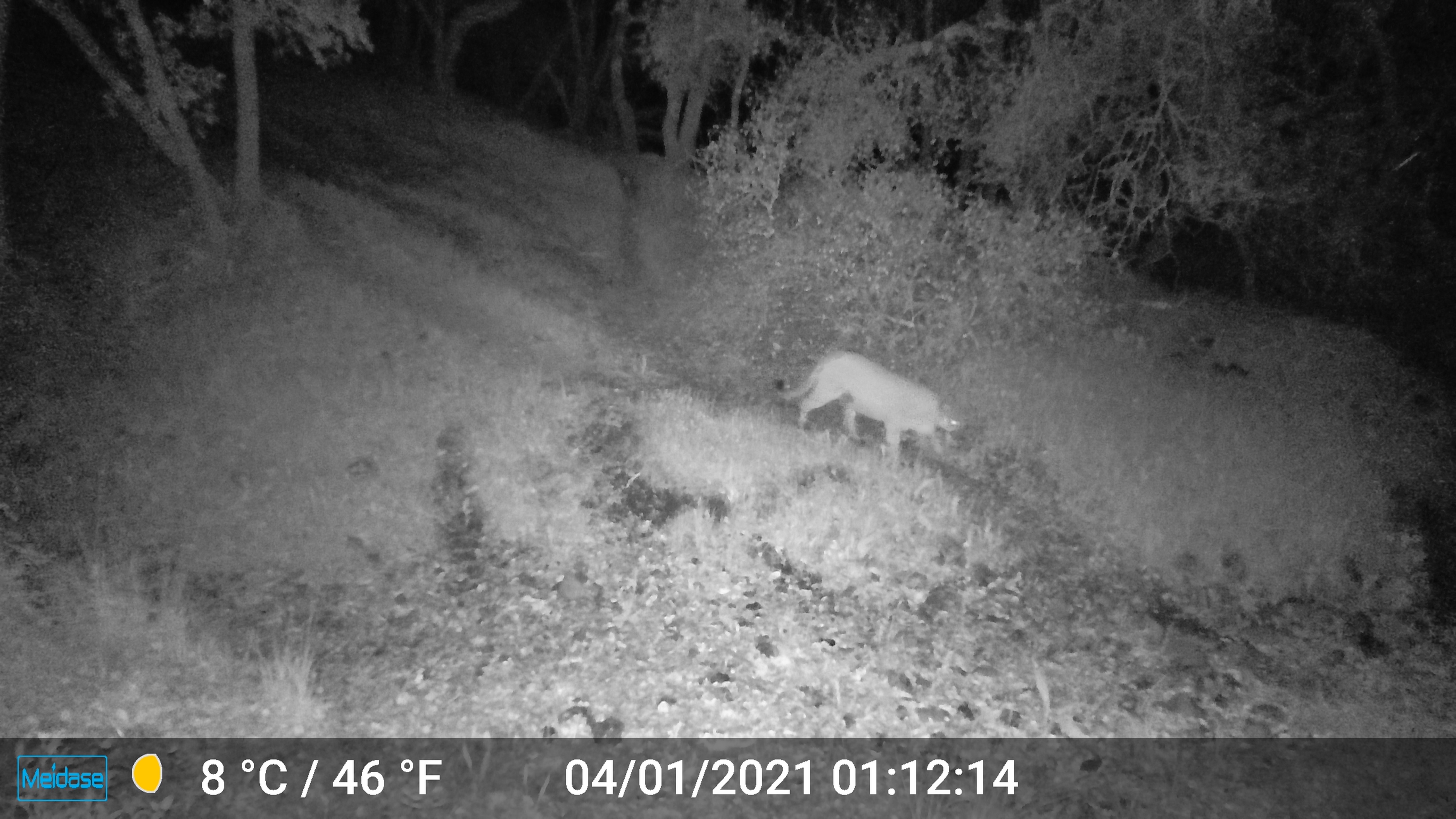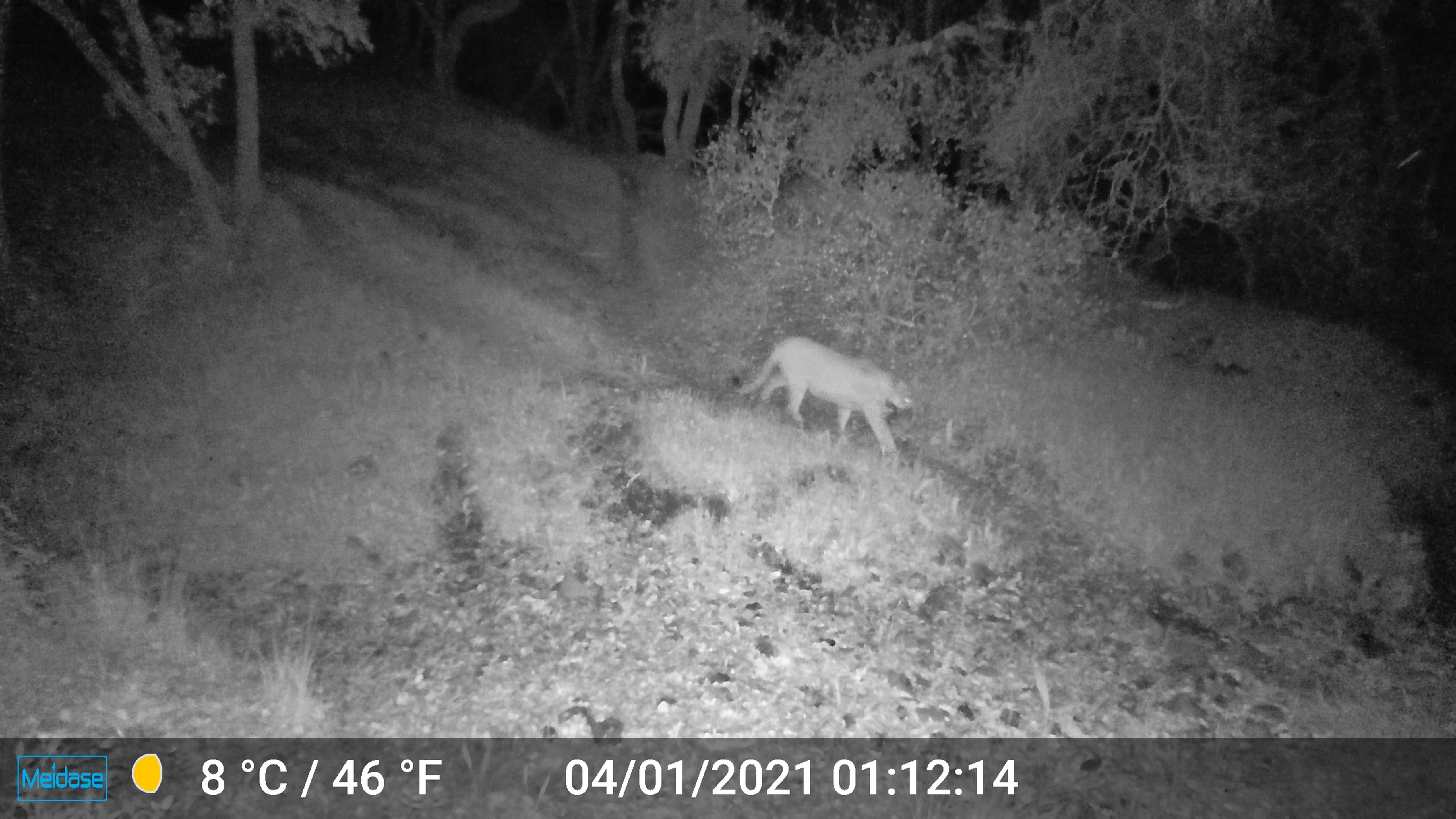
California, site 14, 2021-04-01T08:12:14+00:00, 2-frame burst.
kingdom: Animalia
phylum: Chordata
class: Mammalia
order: Carnivora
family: Felidae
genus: Puma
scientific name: Puma concolor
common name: puma